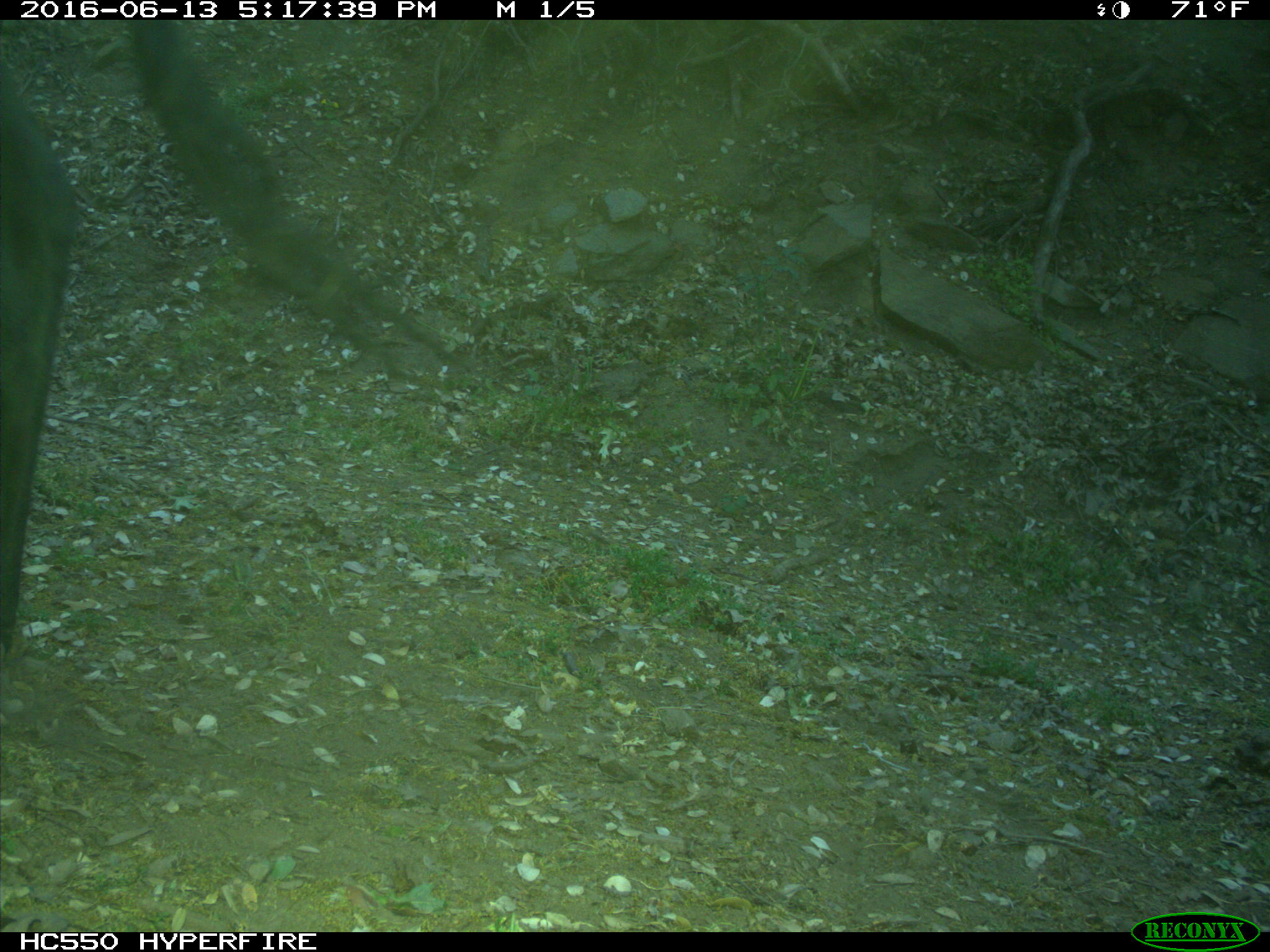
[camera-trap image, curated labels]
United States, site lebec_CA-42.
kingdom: Animalia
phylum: Chordata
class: Mammalia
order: Artiodactyla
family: Bovidae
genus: Bos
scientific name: Bos taurus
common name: domestic cow